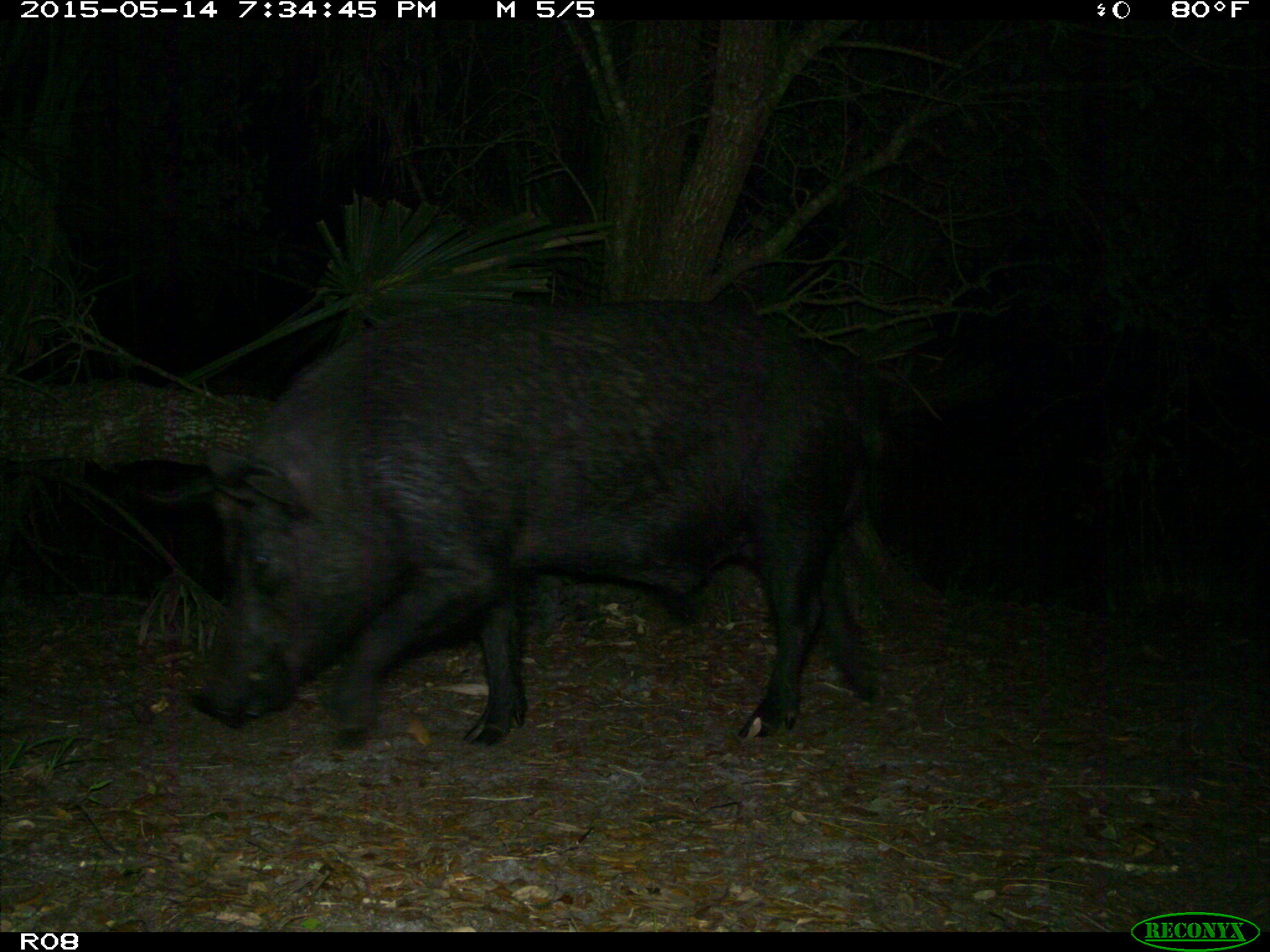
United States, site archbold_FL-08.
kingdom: Animalia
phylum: Chordata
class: Mammalia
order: Artiodactyla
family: Suidae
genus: Sus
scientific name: Sus scrofa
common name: wild boar